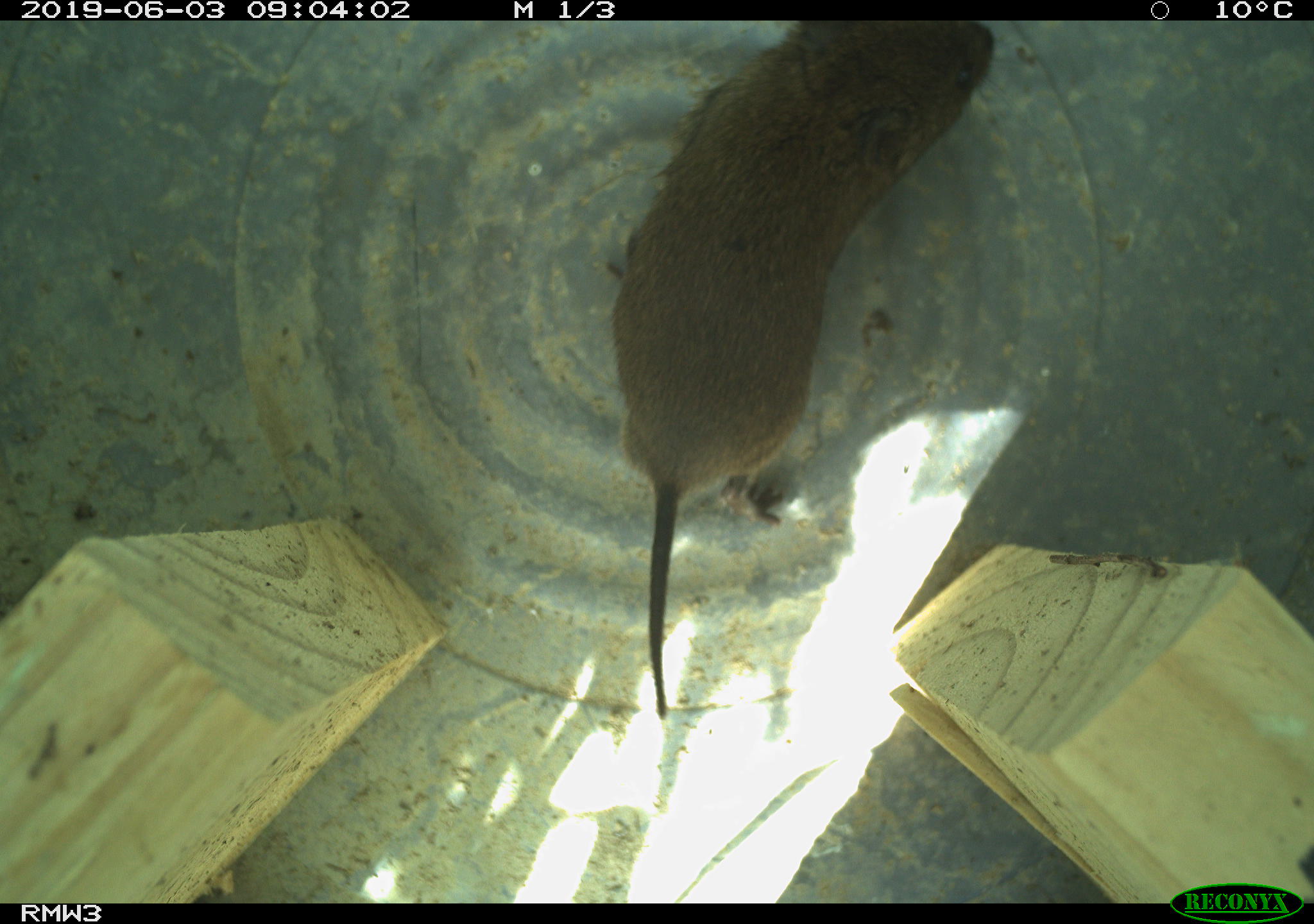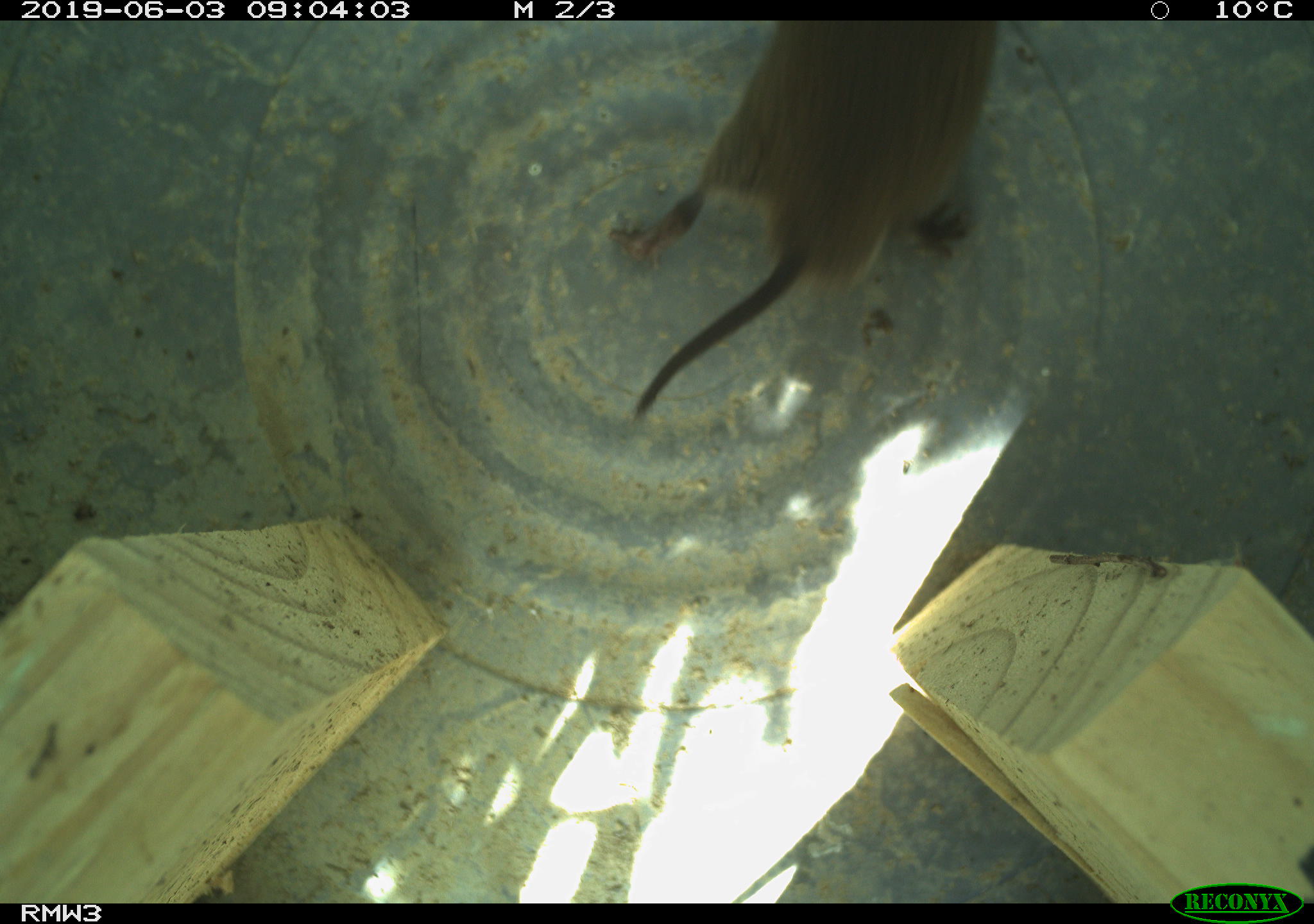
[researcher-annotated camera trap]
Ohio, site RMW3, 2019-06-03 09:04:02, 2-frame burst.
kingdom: Animalia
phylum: Chordata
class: Mammalia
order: Rodentia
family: Cricetidae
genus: Microtus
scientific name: Microtus pennsylvanicus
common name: meadow vole